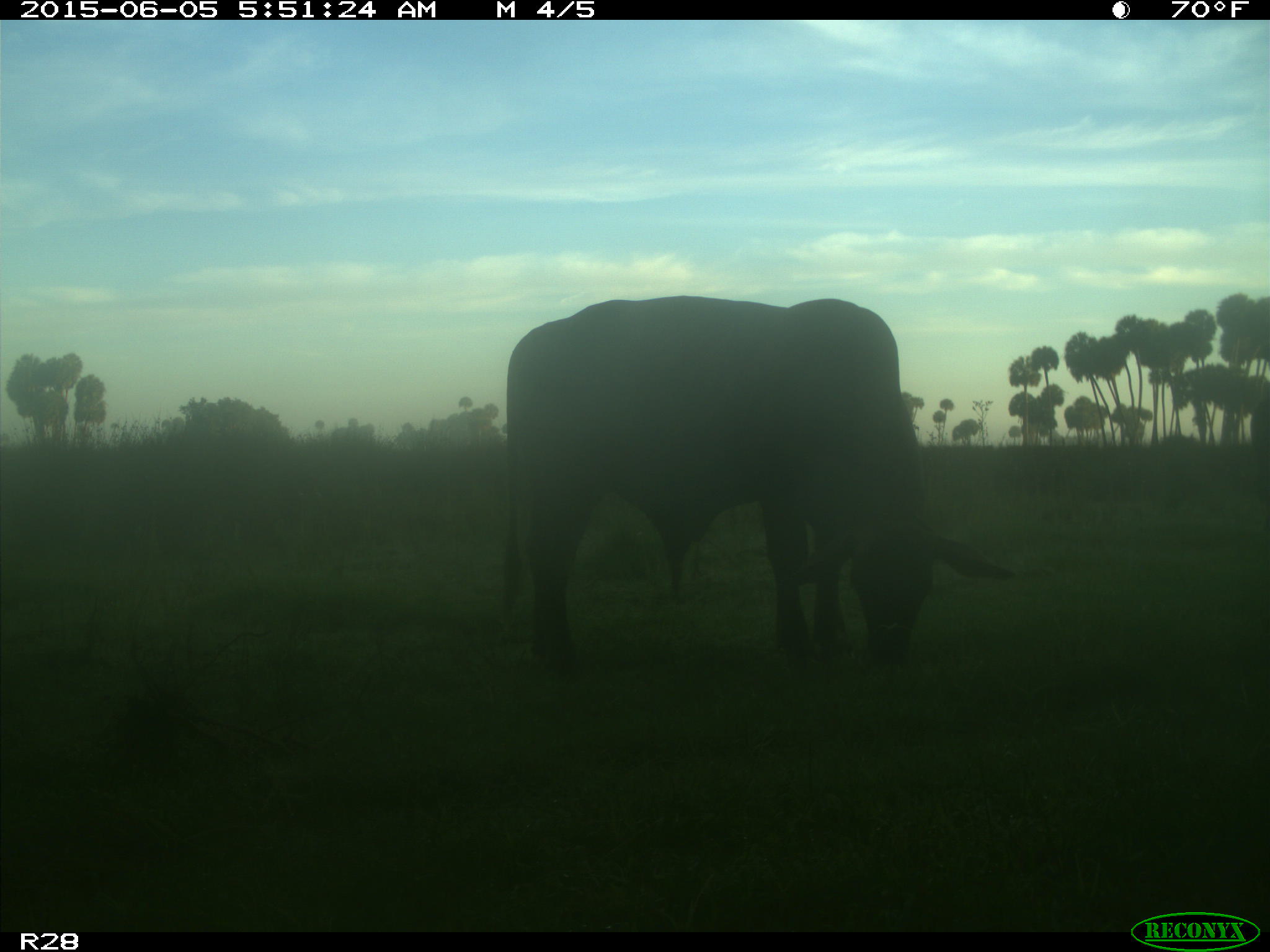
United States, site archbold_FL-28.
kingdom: Animalia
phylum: Chordata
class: Mammalia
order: Artiodactyla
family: Bovidae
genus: Bos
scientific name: Bos taurus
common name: domestic cow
Bos taurus (domestic cow).